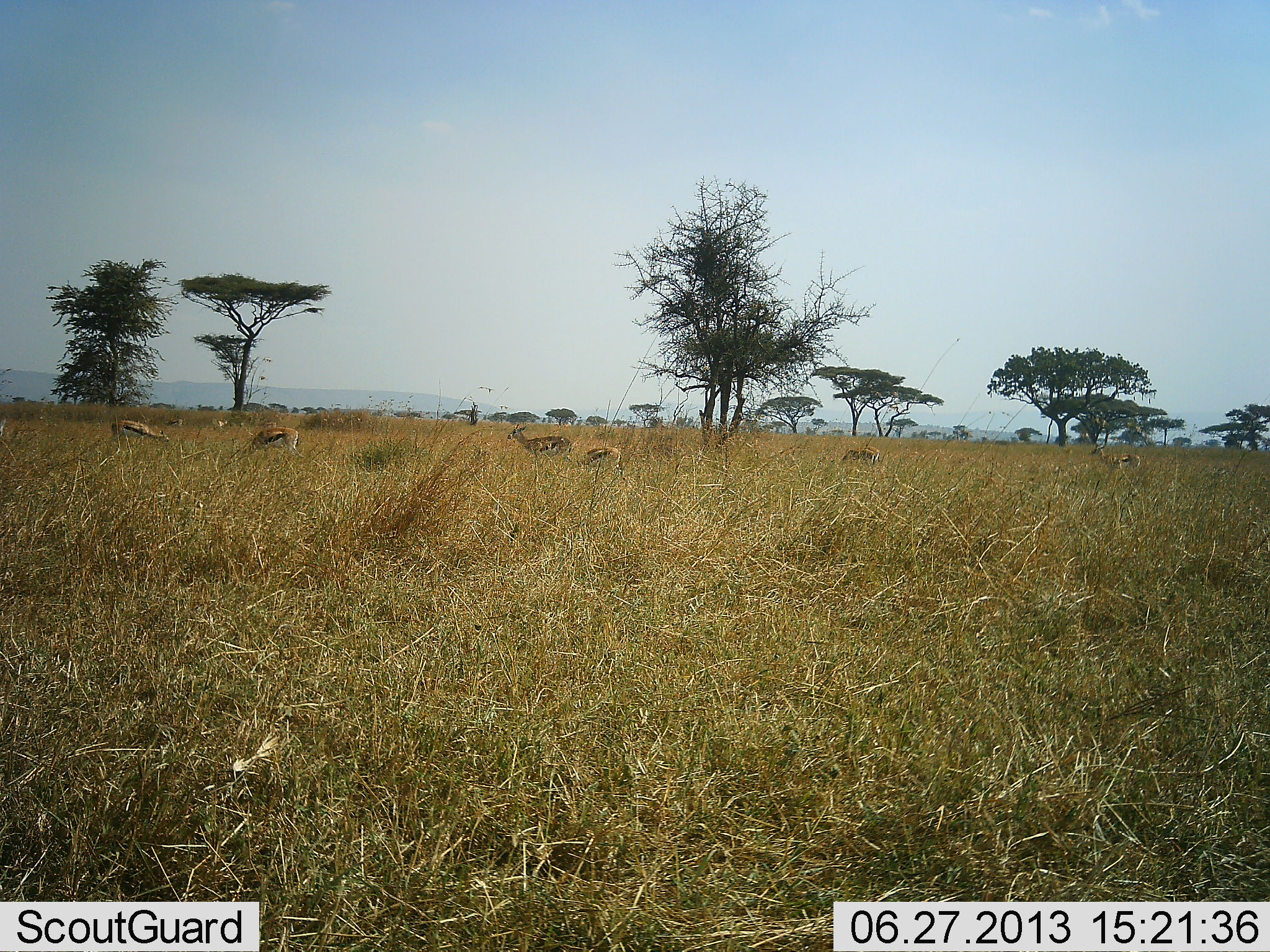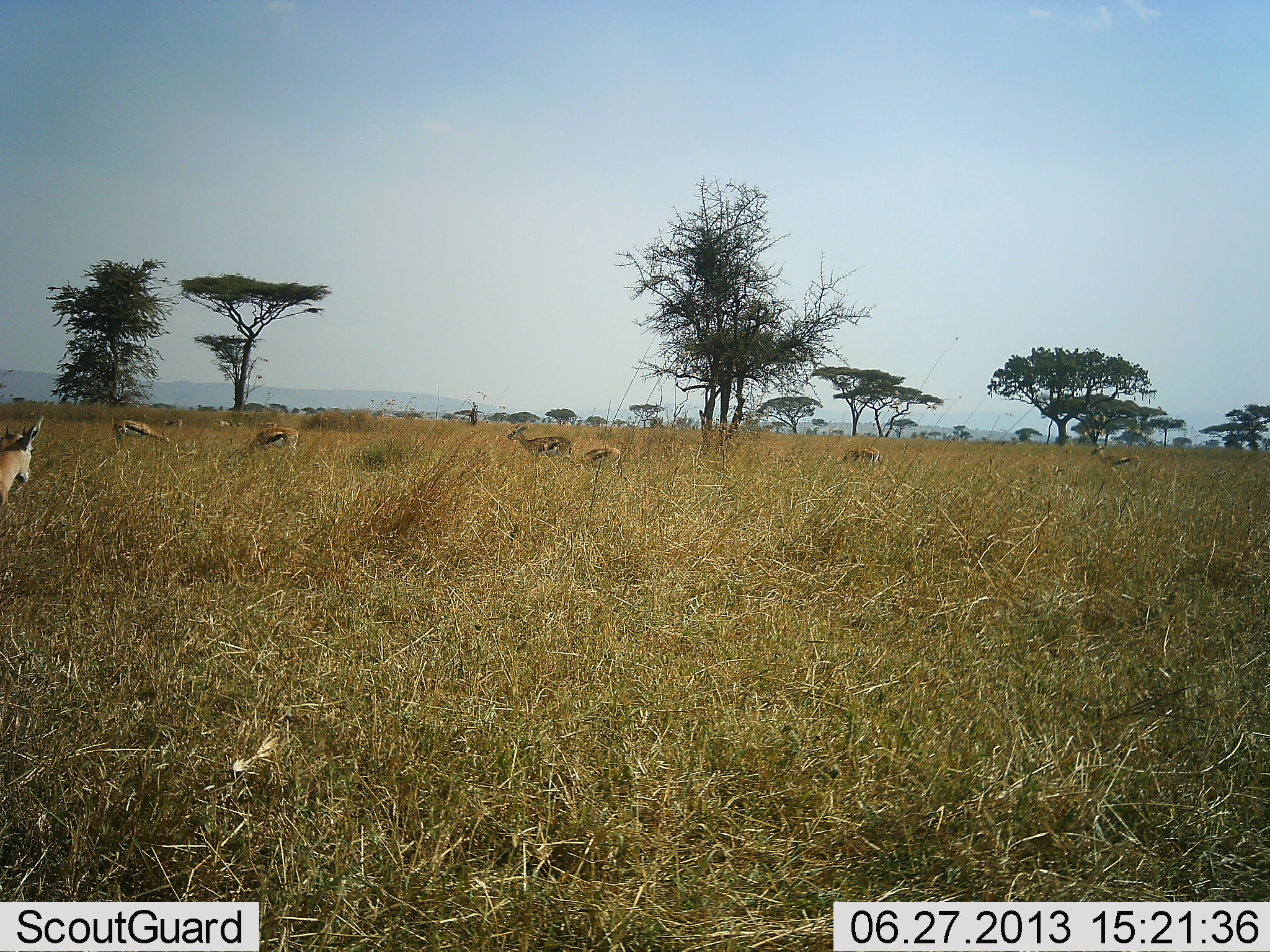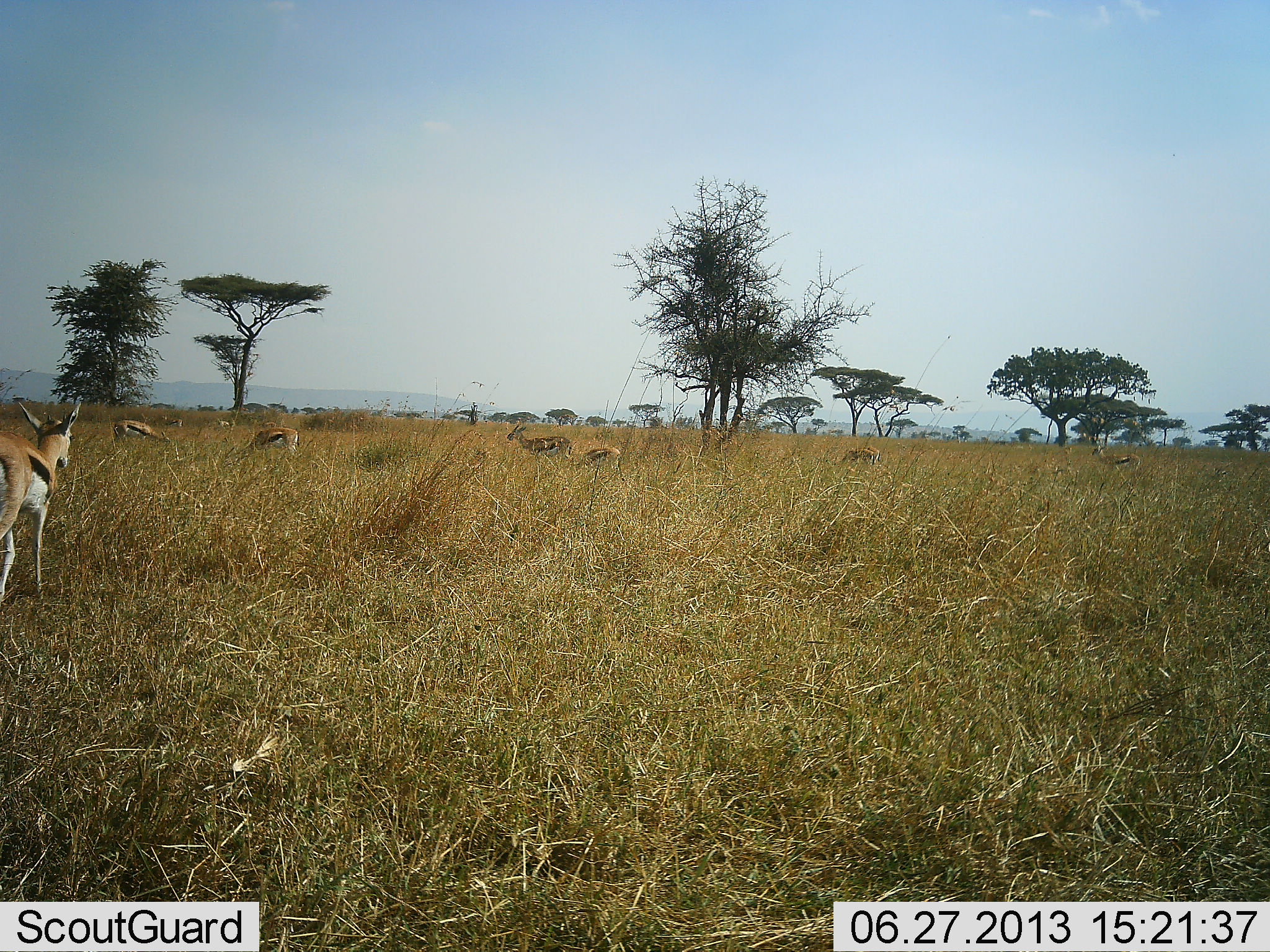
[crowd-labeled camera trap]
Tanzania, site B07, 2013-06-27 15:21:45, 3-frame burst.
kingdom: Animalia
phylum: Chordata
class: Mammalia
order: Artiodactyla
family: Bovidae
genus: Eudorcas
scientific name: Eudorcas thomsonii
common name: thomson's gazelle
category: gazellethomsons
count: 7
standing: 66%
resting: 7%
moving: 66%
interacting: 3%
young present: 7%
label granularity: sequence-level